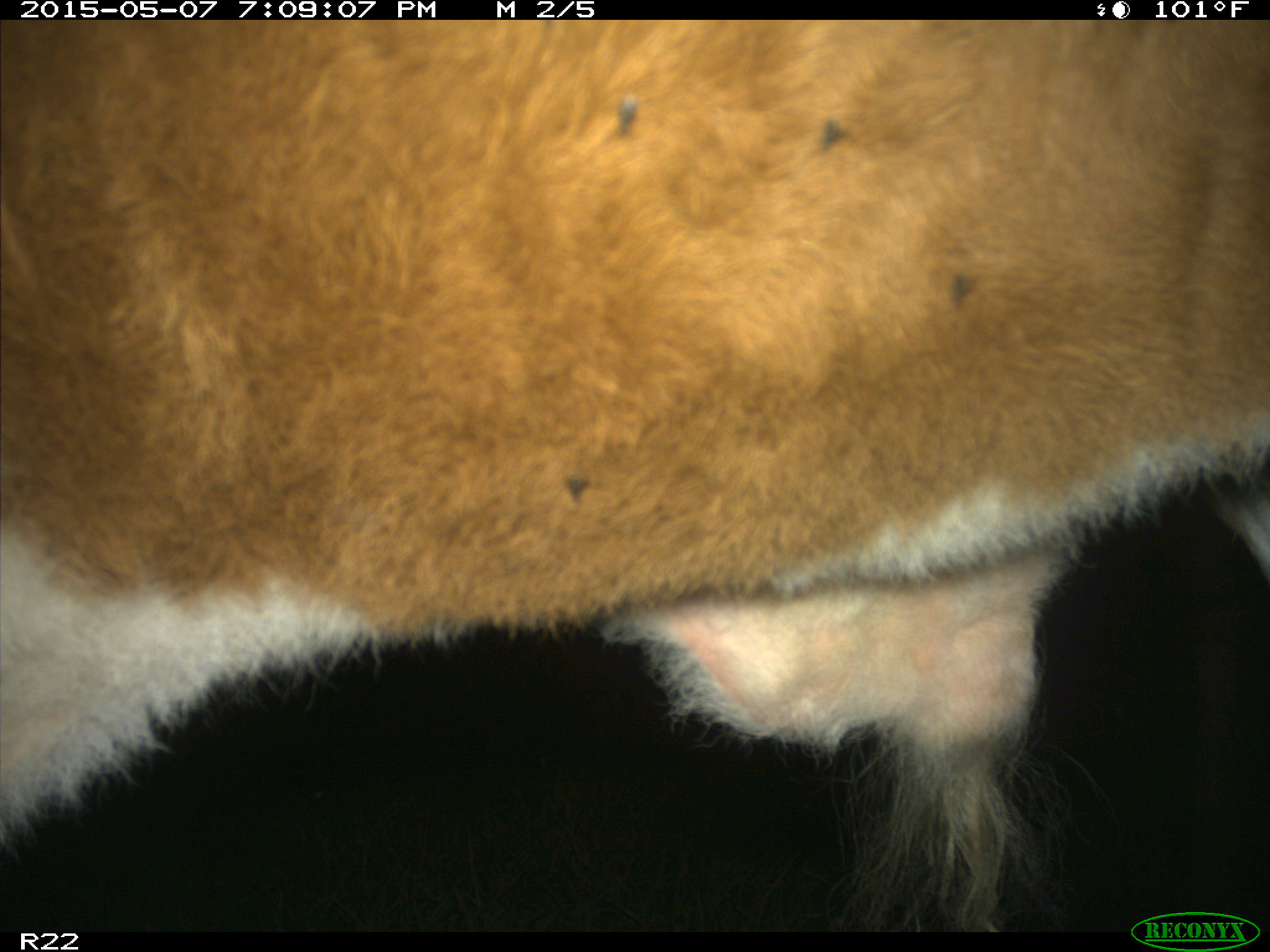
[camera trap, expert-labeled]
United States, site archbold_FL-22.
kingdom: Animalia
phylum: Chordata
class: Mammalia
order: Artiodactyla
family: Bovidae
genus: Bos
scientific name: Bos taurus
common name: domestic cow